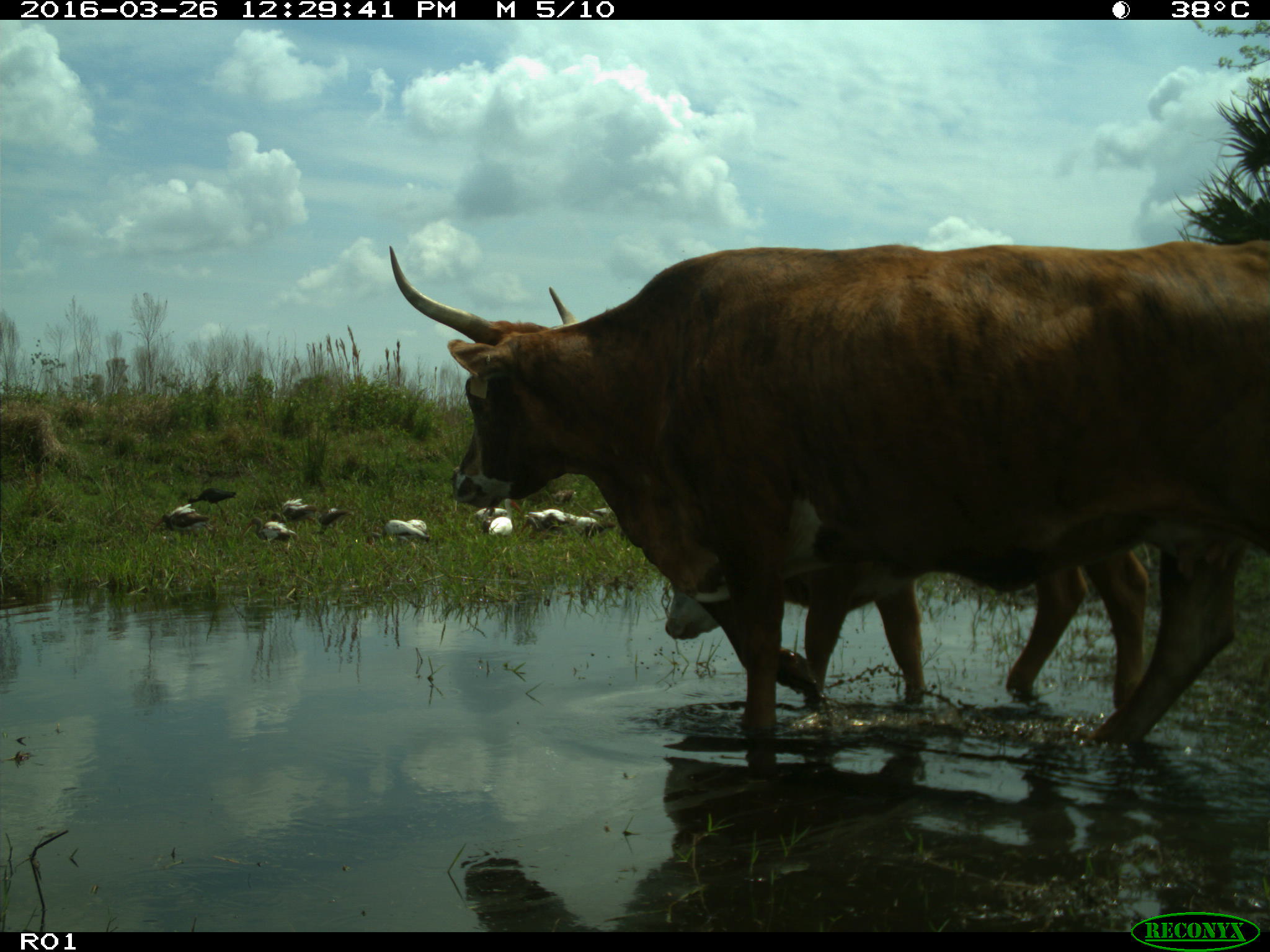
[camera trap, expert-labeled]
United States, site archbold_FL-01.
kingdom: Animalia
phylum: Chordata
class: Mammalia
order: Artiodactyla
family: Bovidae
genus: Bos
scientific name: Bos taurus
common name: domestic cow